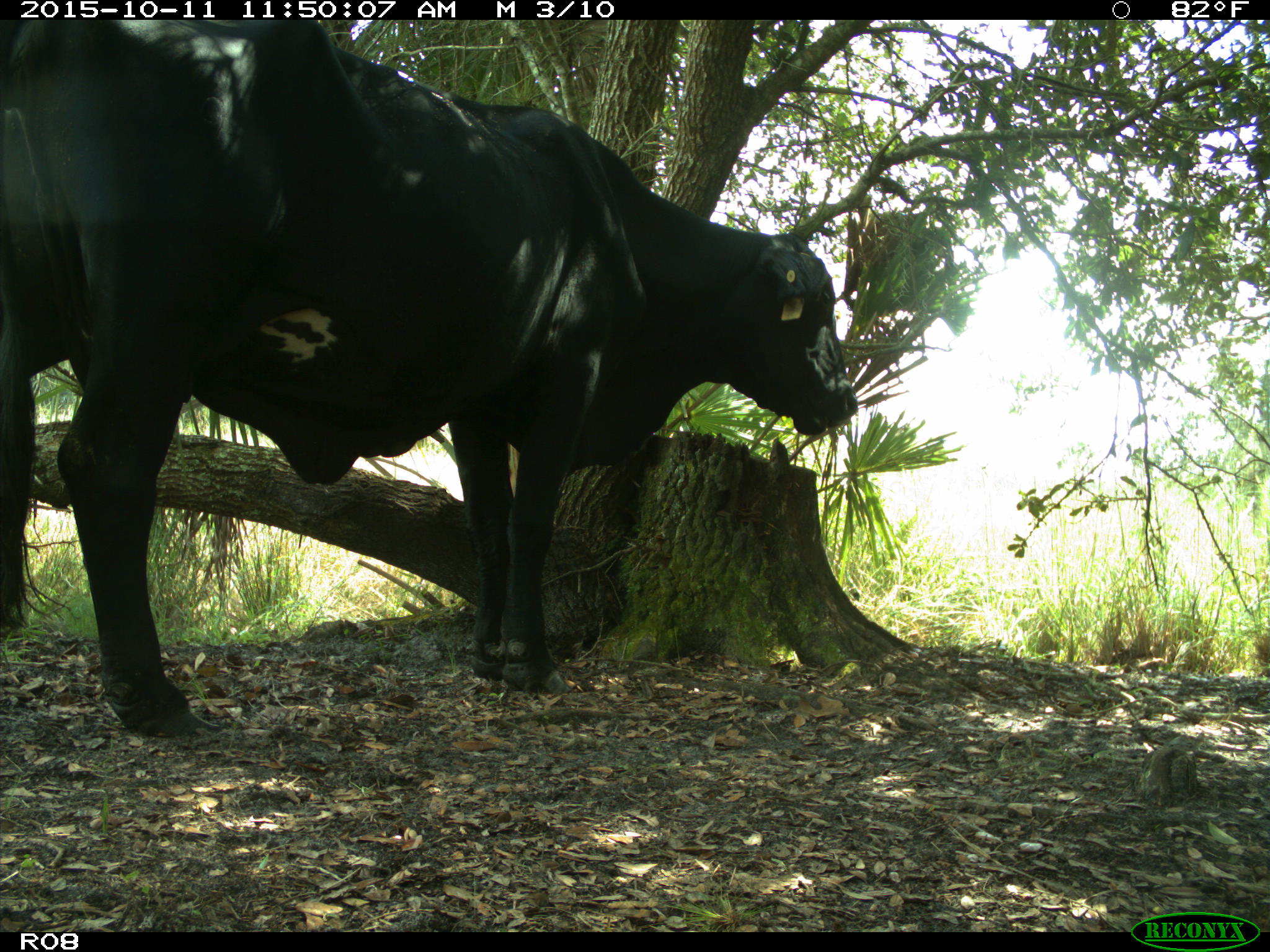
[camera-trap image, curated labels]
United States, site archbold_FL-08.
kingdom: Animalia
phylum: Chordata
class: Mammalia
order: Artiodactyla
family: Bovidae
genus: Bos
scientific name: Bos taurus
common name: domestic cow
Bos taurus (domestic cow).